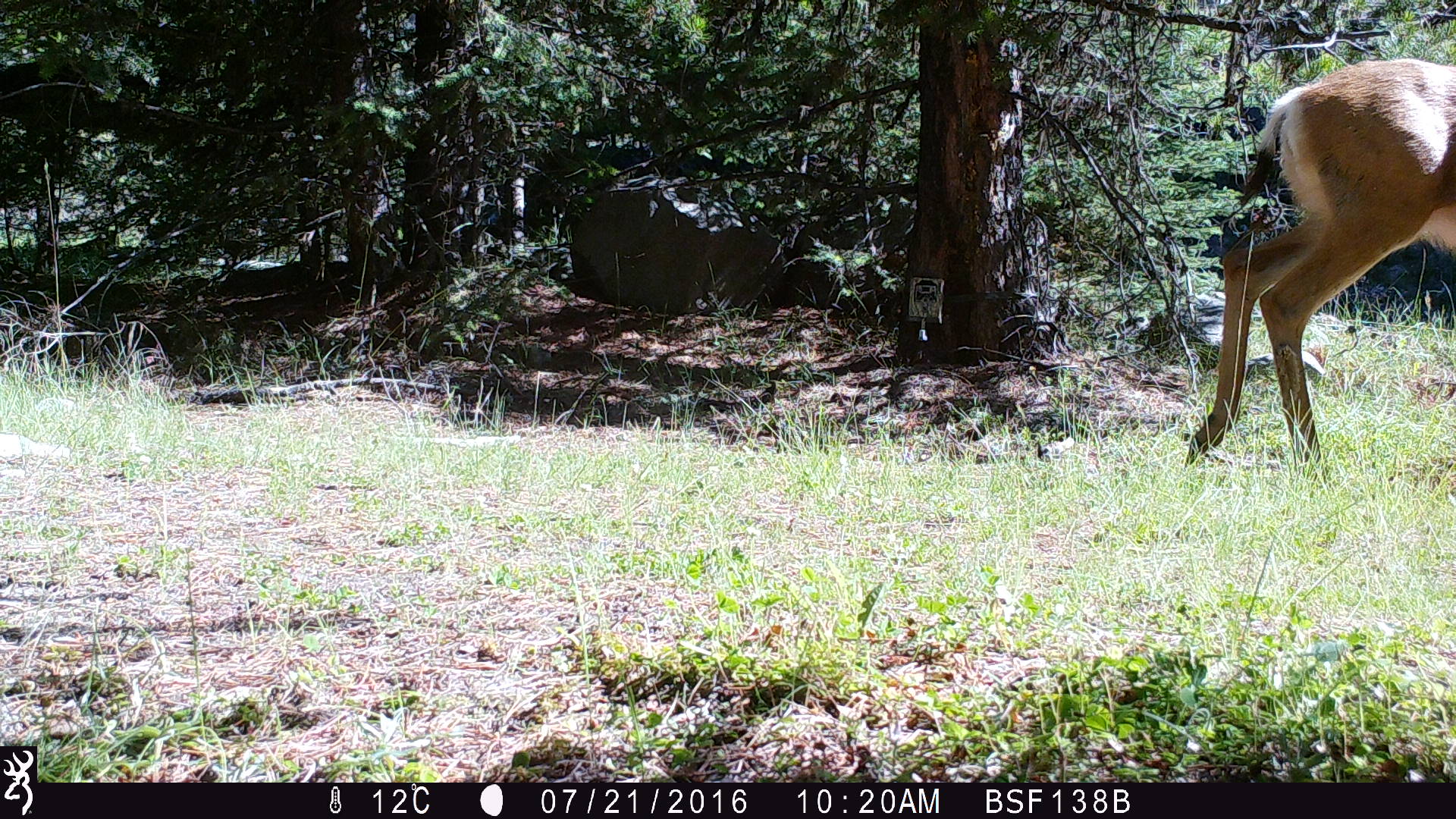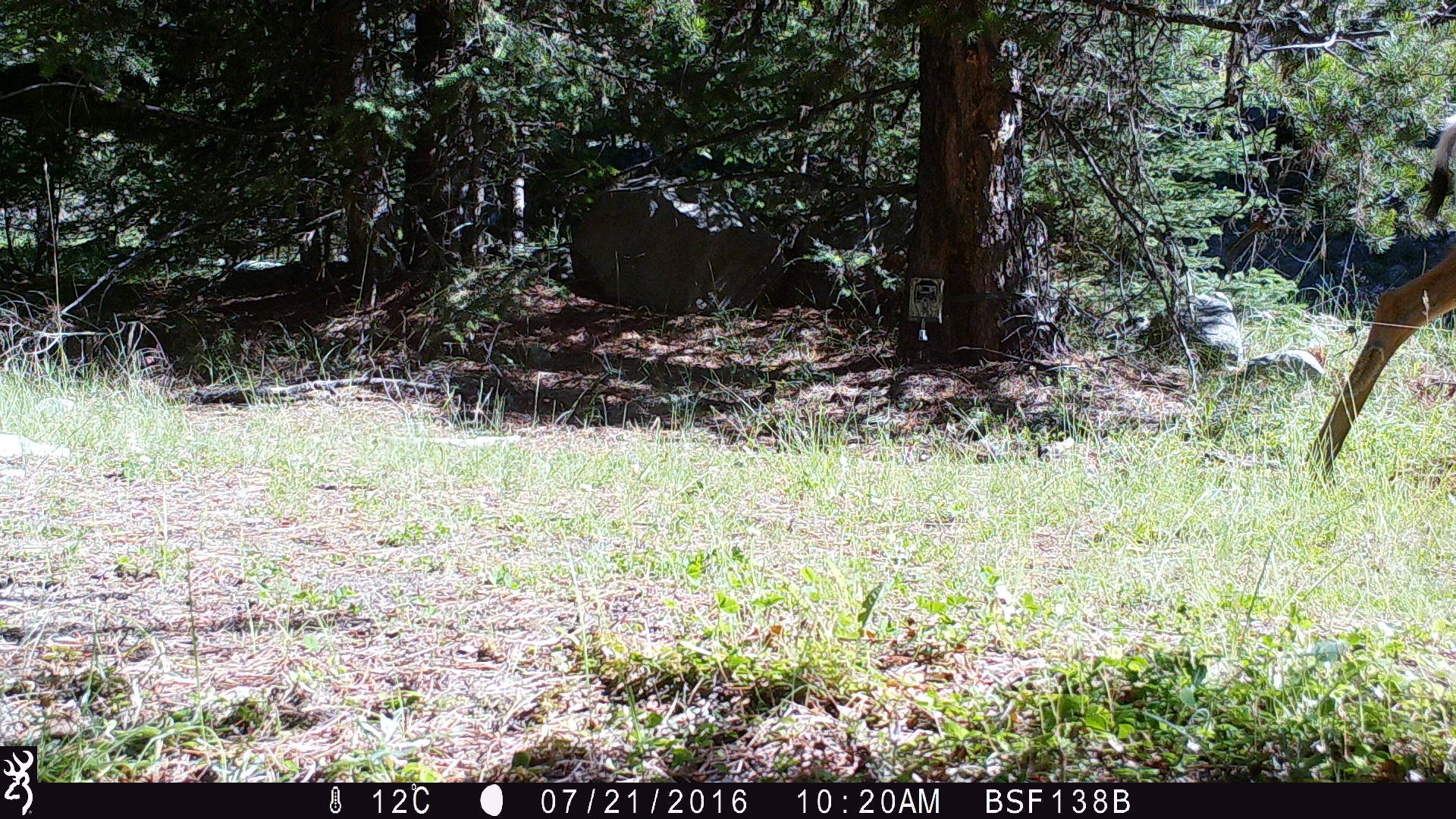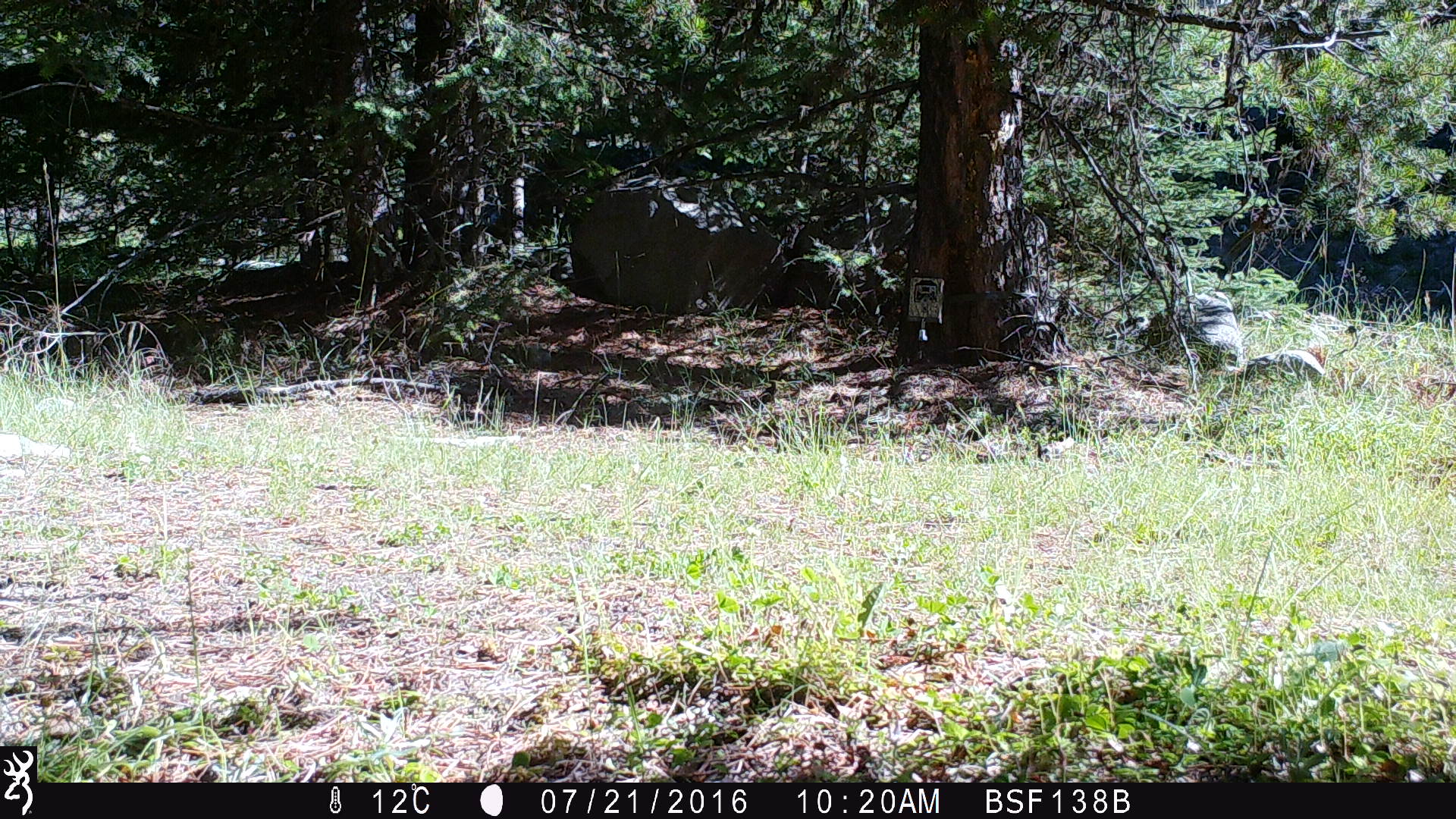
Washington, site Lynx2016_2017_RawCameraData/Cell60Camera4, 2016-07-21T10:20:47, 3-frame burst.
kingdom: Animalia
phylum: Chordata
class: Mammalia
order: Artiodactyla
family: Cervidae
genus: Odocoileus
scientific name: Odocoileus hemionus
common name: mule deer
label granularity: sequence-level